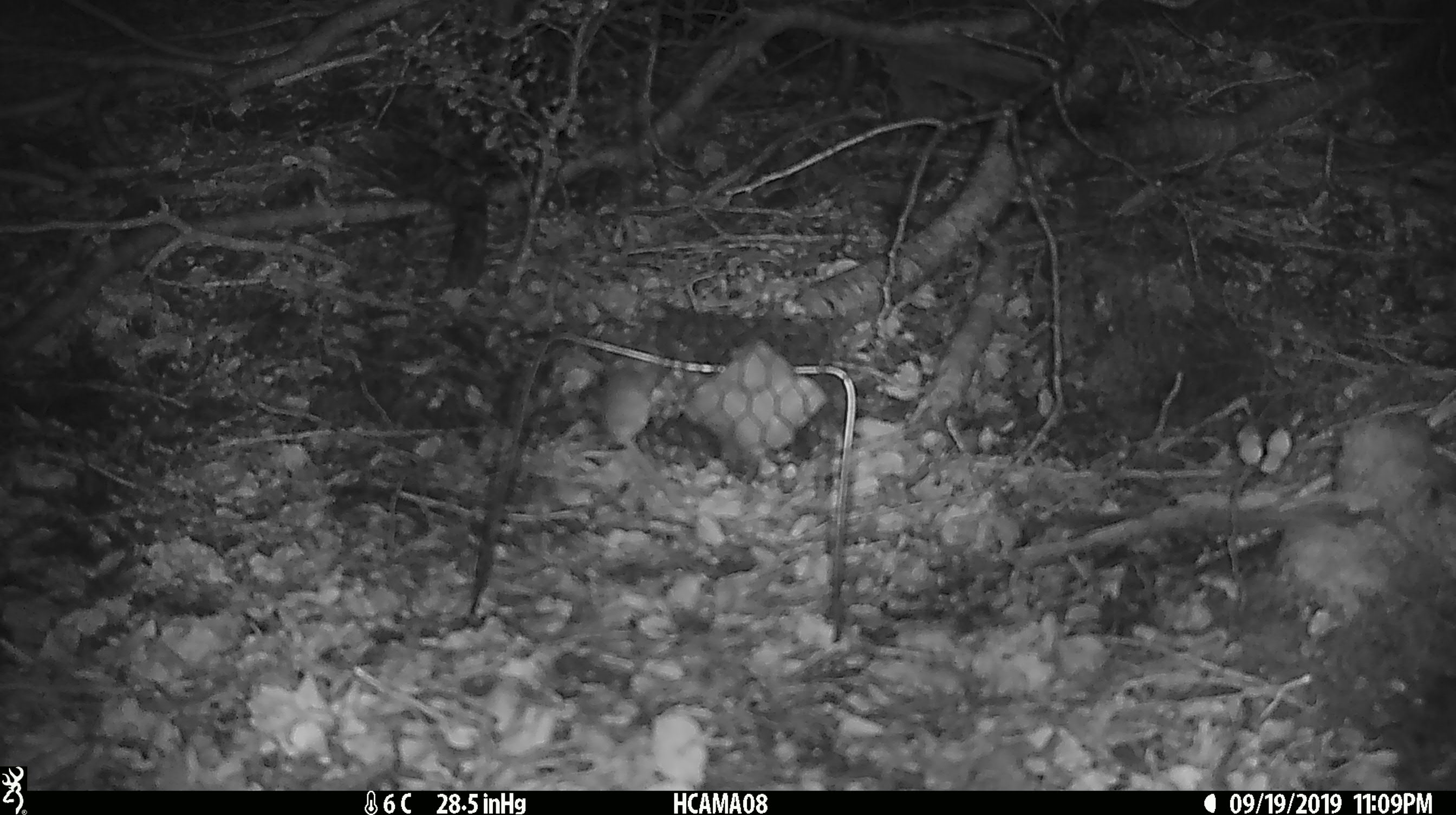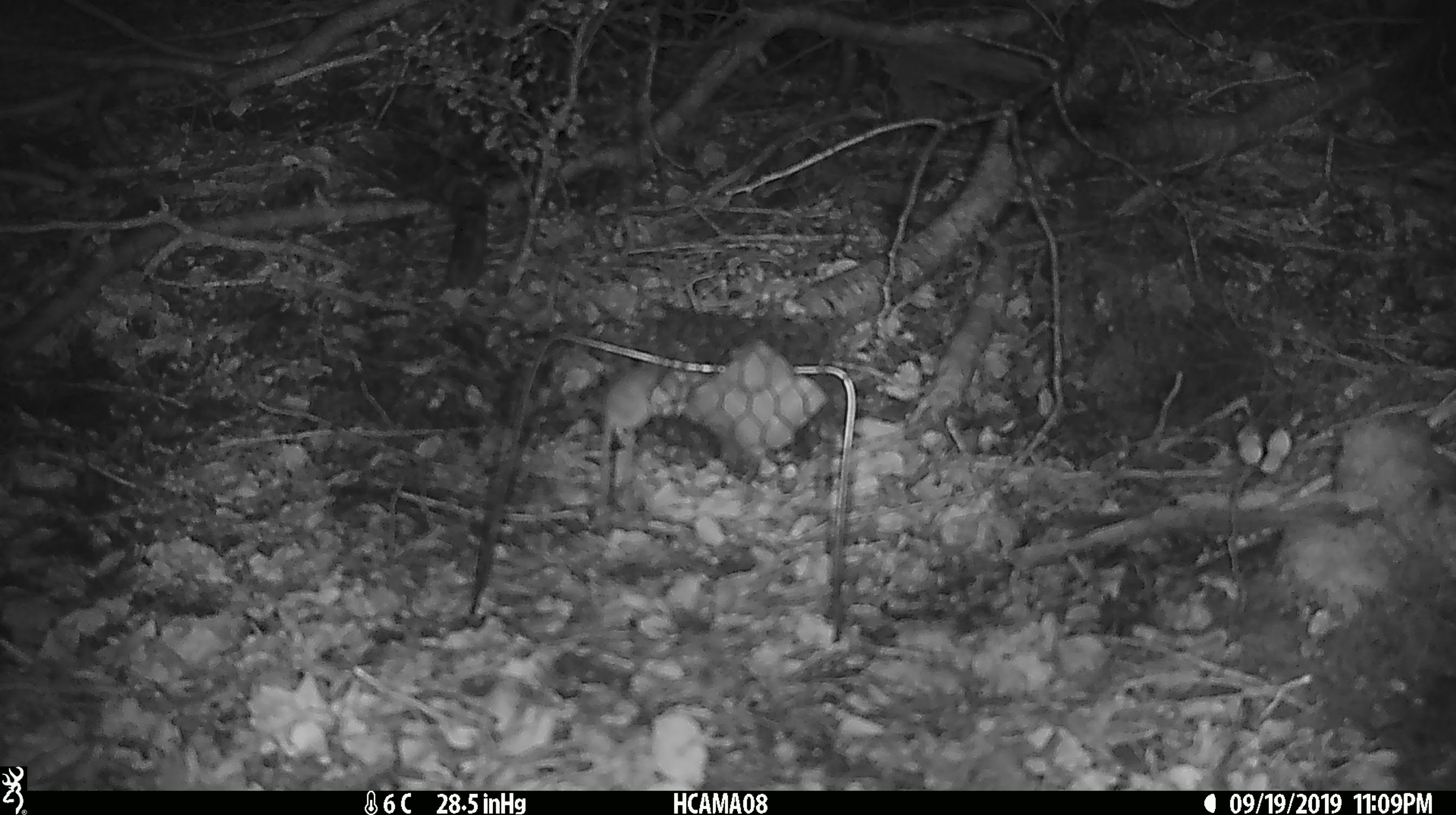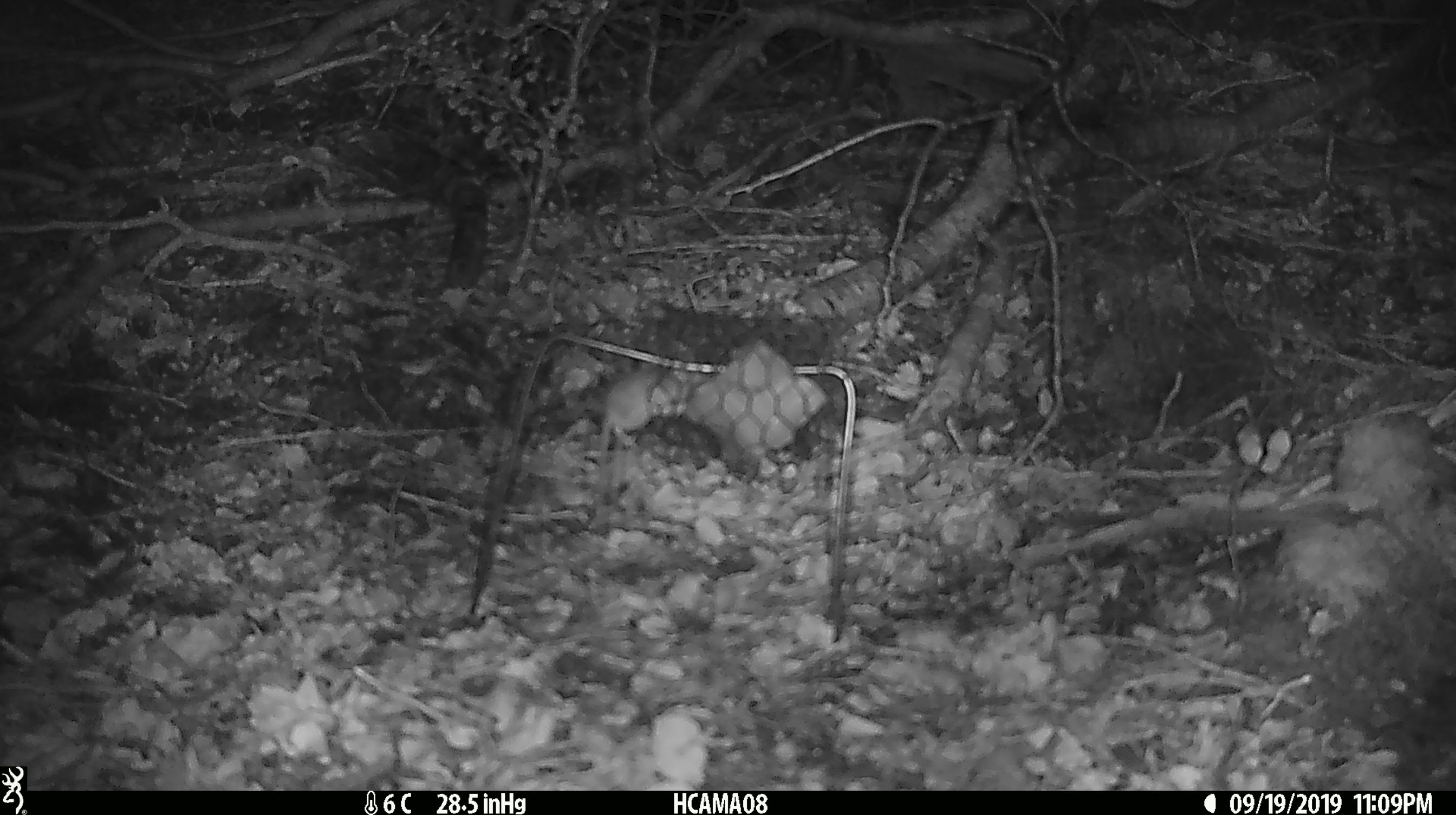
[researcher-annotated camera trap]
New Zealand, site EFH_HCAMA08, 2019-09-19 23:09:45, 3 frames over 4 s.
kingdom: Animalia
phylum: Chordata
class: Mammalia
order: Rodentia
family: Muridae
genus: Mus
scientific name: Mus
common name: mouse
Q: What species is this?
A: Mouse (Mus).